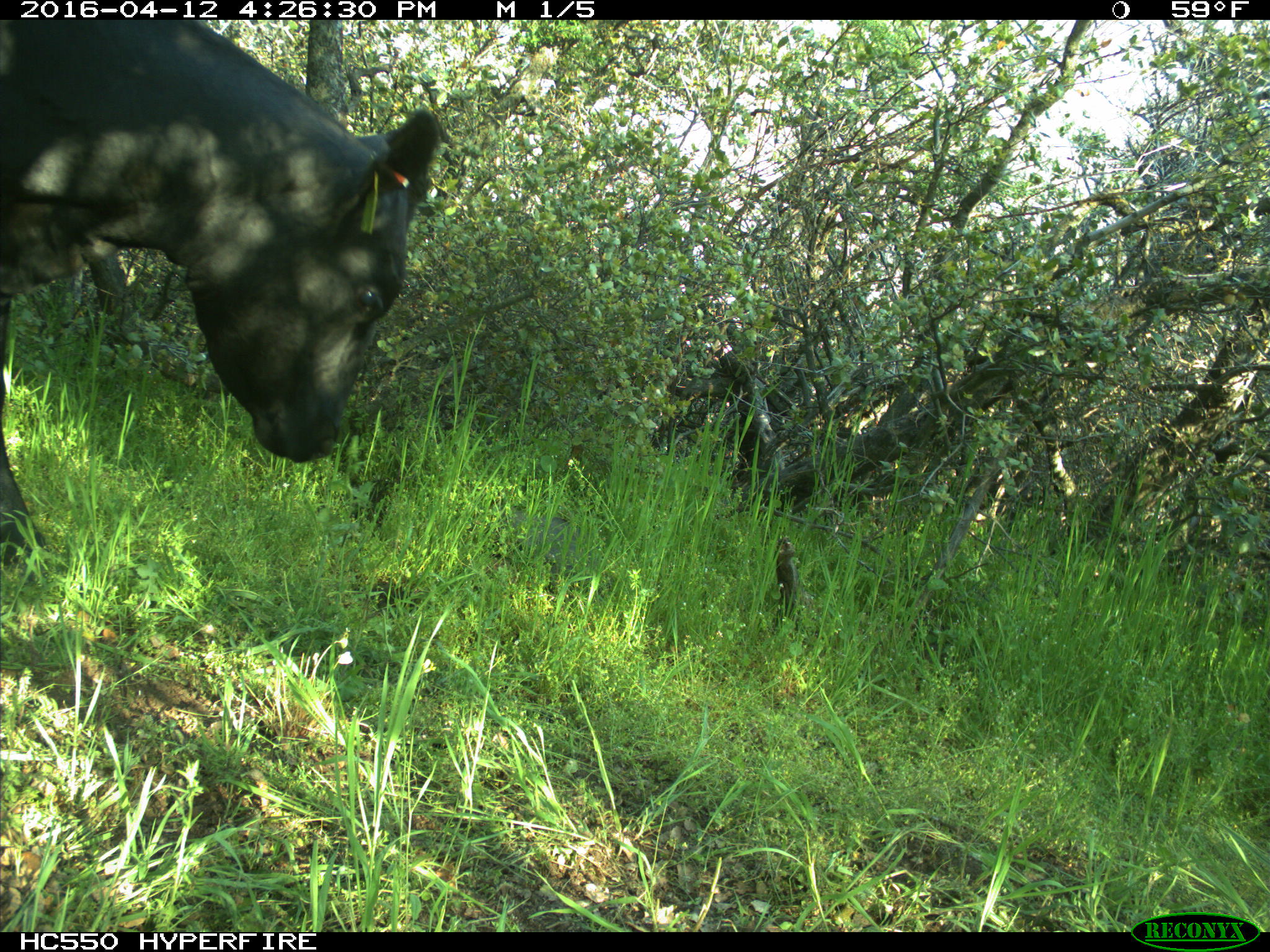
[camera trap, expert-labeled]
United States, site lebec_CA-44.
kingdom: Animalia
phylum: Chordata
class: Mammalia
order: Artiodactyla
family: Bovidae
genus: Bos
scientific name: Bos taurus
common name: domestic cow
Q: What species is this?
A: Bos taurus (domestic cow).